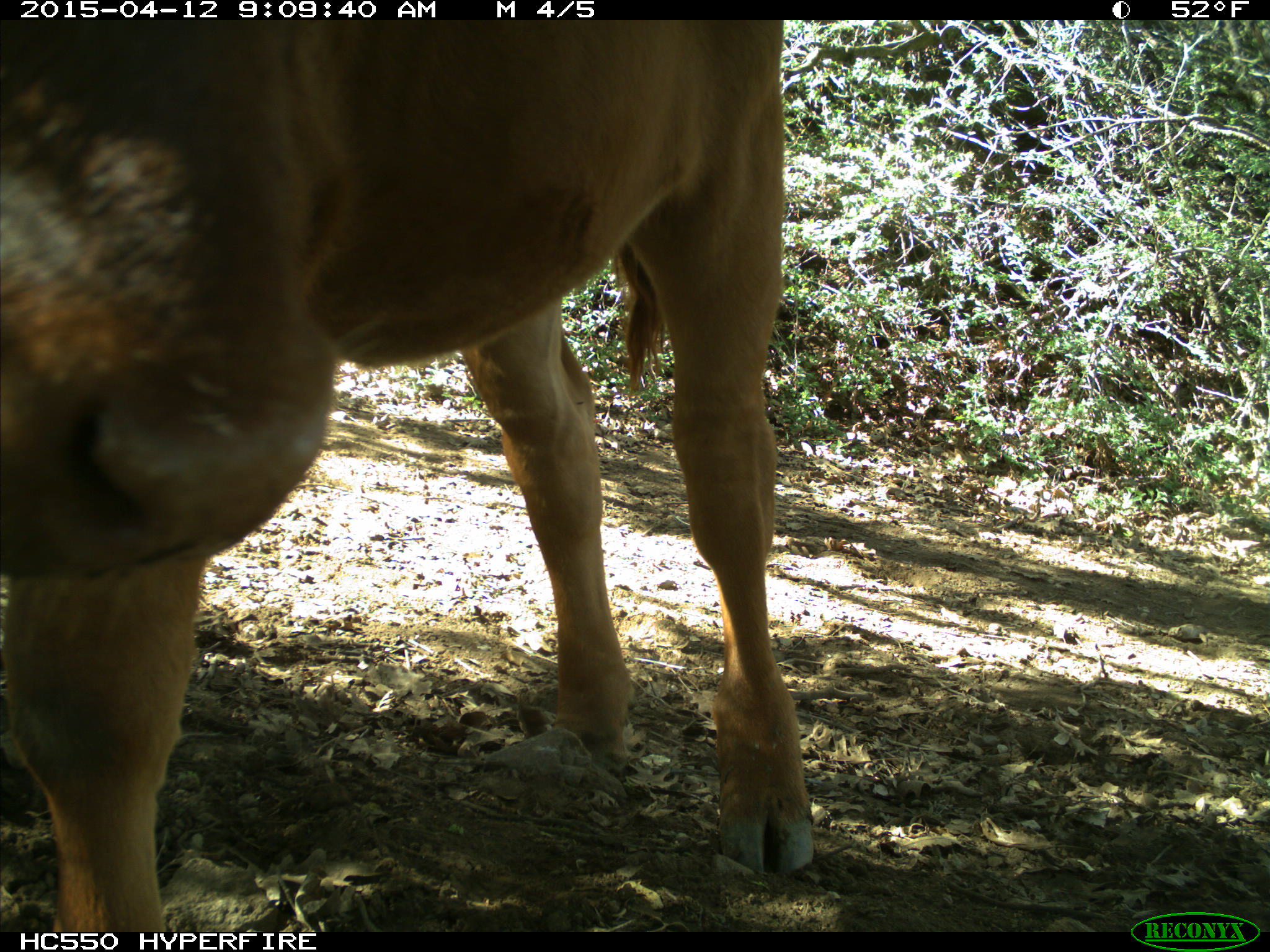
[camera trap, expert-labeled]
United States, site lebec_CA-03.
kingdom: Animalia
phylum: Chordata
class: Mammalia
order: Artiodactyla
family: Bovidae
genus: Bos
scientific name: Bos taurus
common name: domestic cow